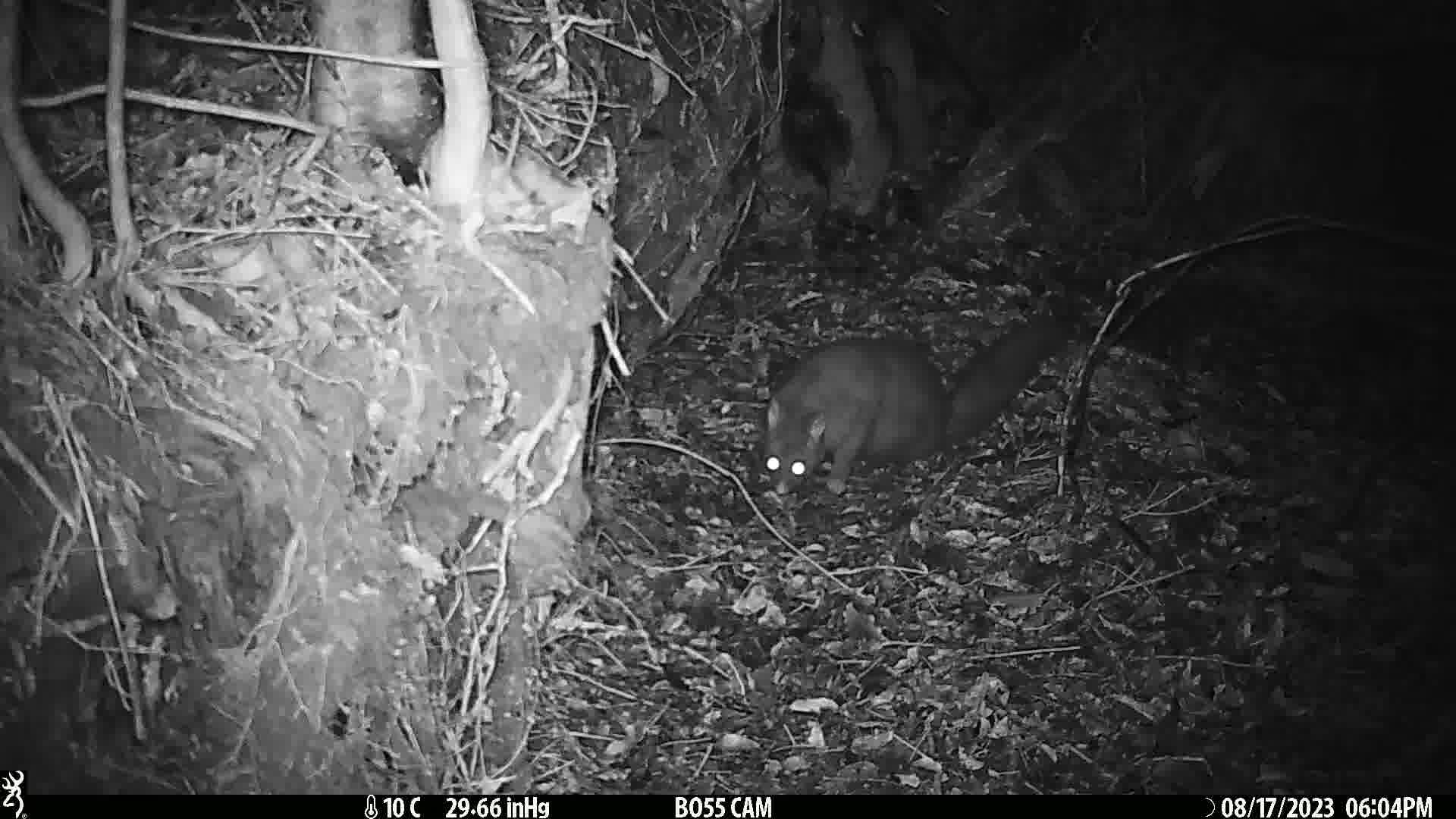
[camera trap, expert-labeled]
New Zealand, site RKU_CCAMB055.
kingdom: Animalia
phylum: Chordata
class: Mammalia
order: Diprotodontia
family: Phalangeridae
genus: Trichosurus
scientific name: Trichosurus vulpecula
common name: common brushtail possum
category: possum